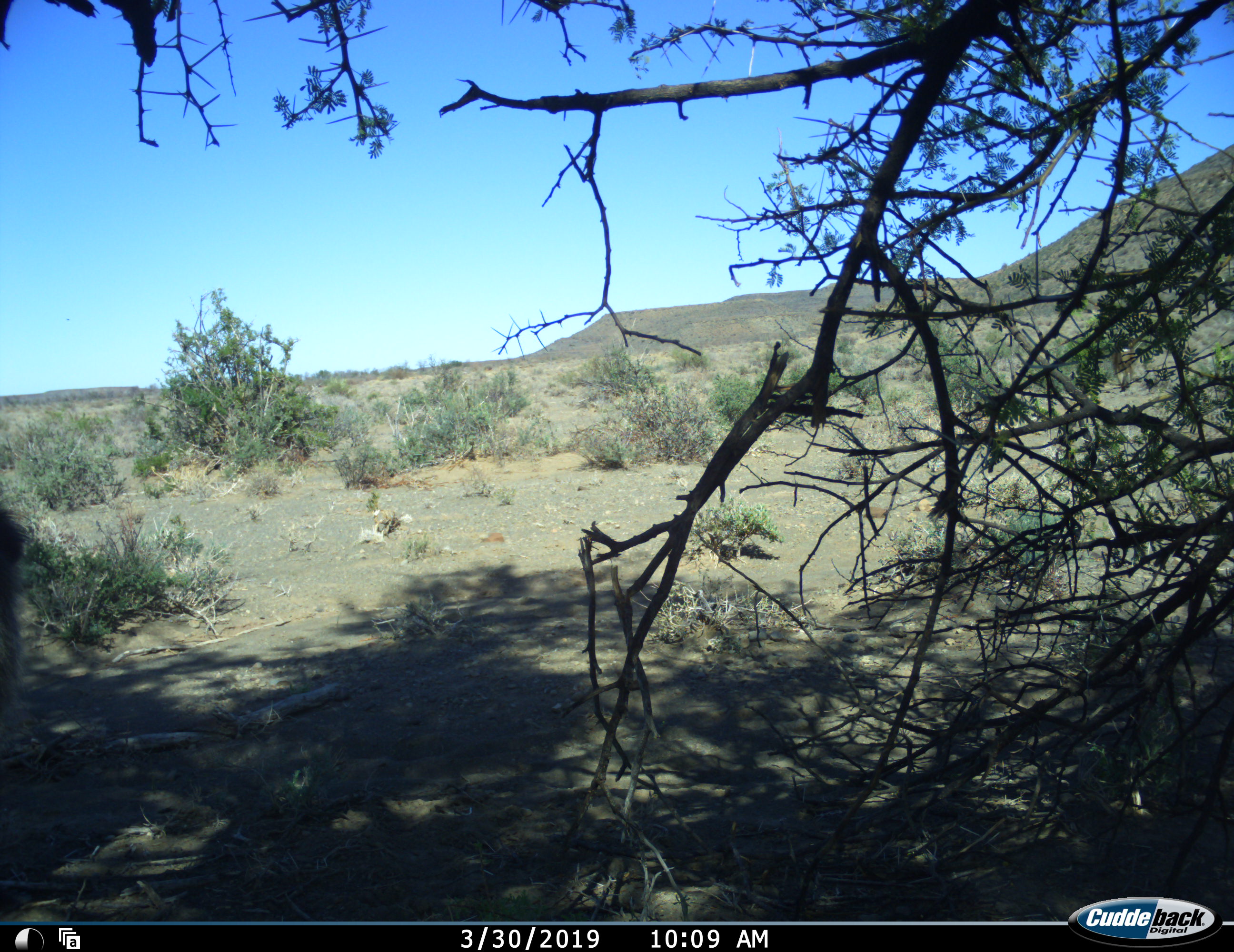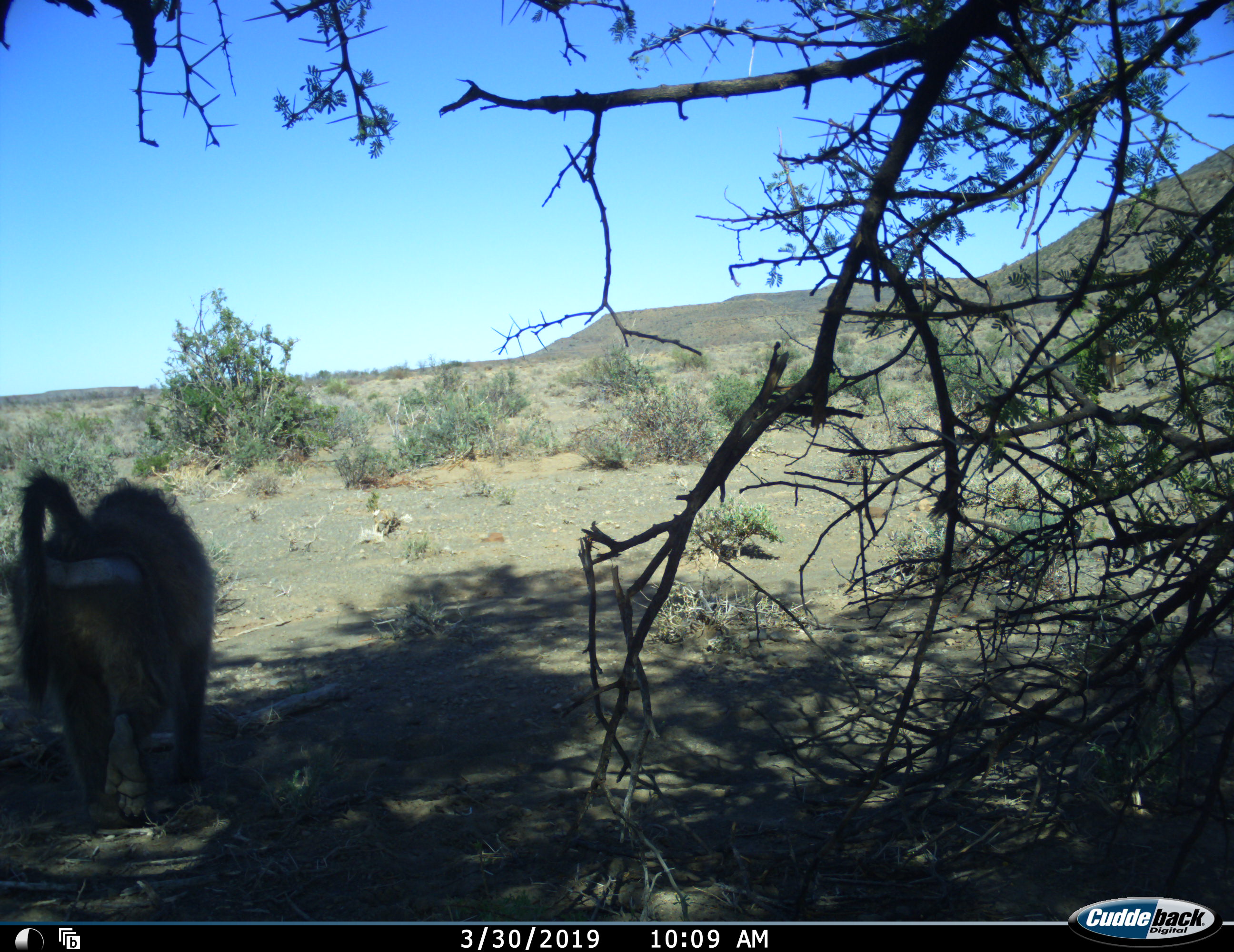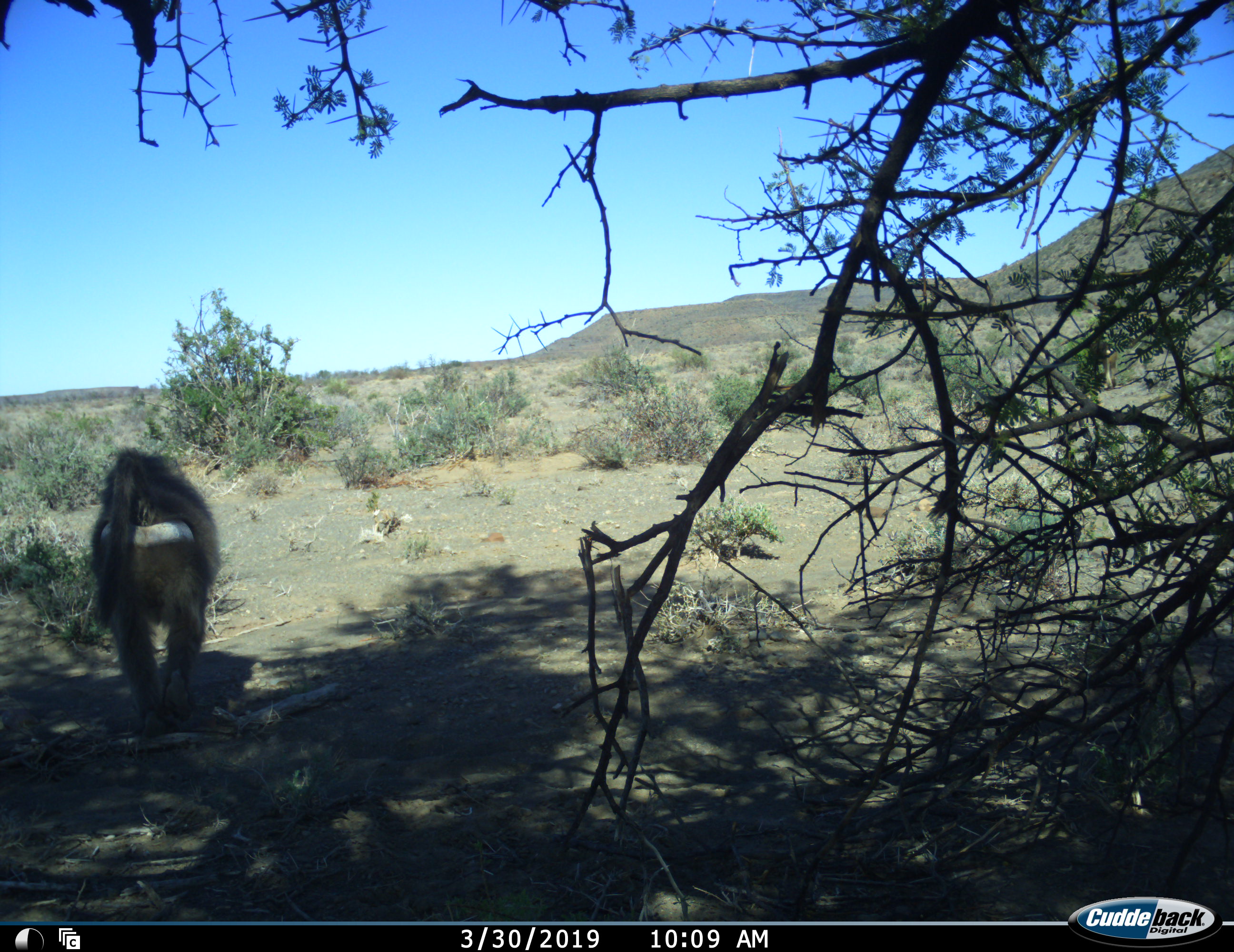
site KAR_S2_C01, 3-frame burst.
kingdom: Animalia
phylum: Chordata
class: Mammalia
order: Primates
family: Cercopithecidae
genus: Papio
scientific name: Papio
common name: baboon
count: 1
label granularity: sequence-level